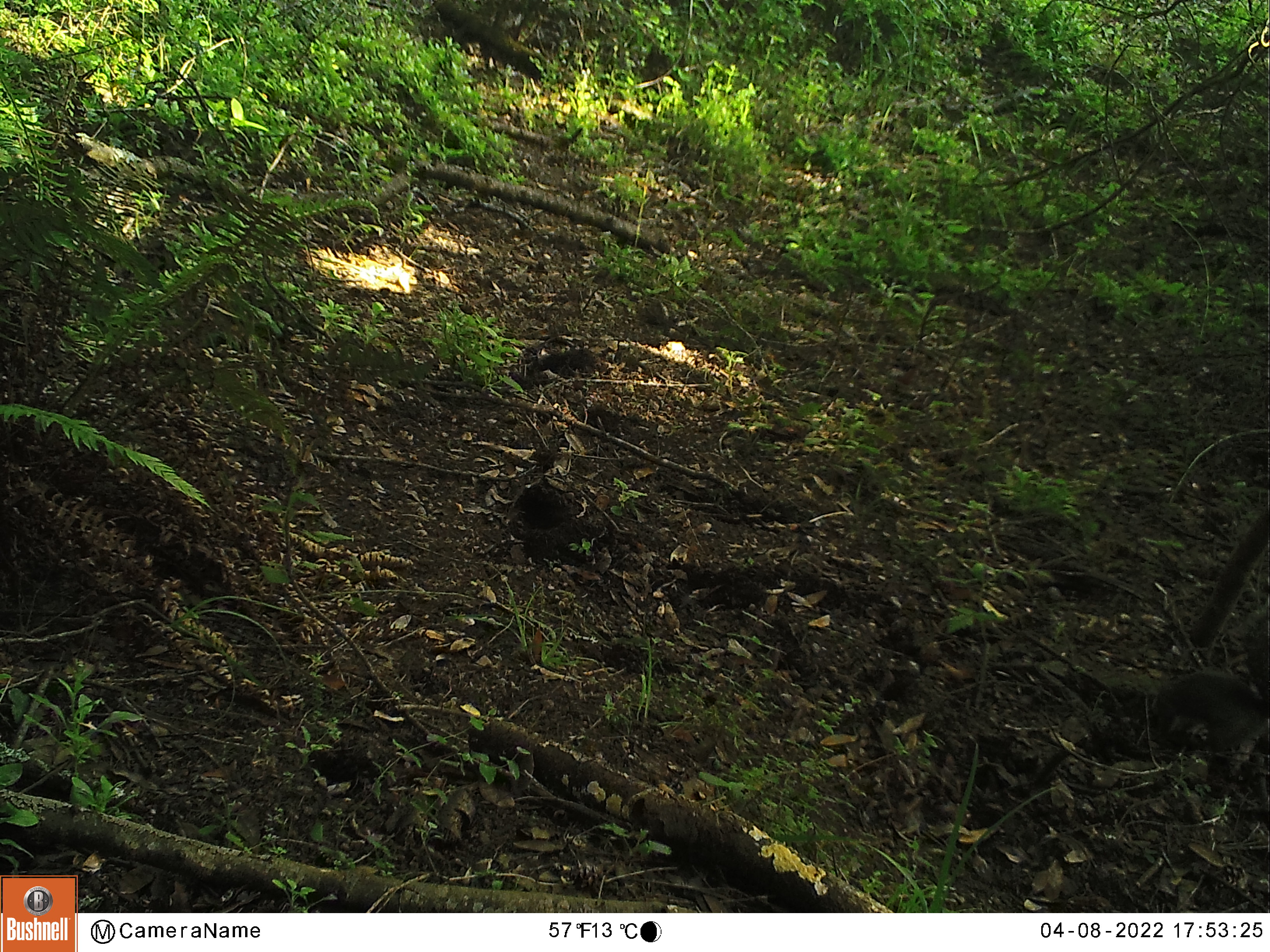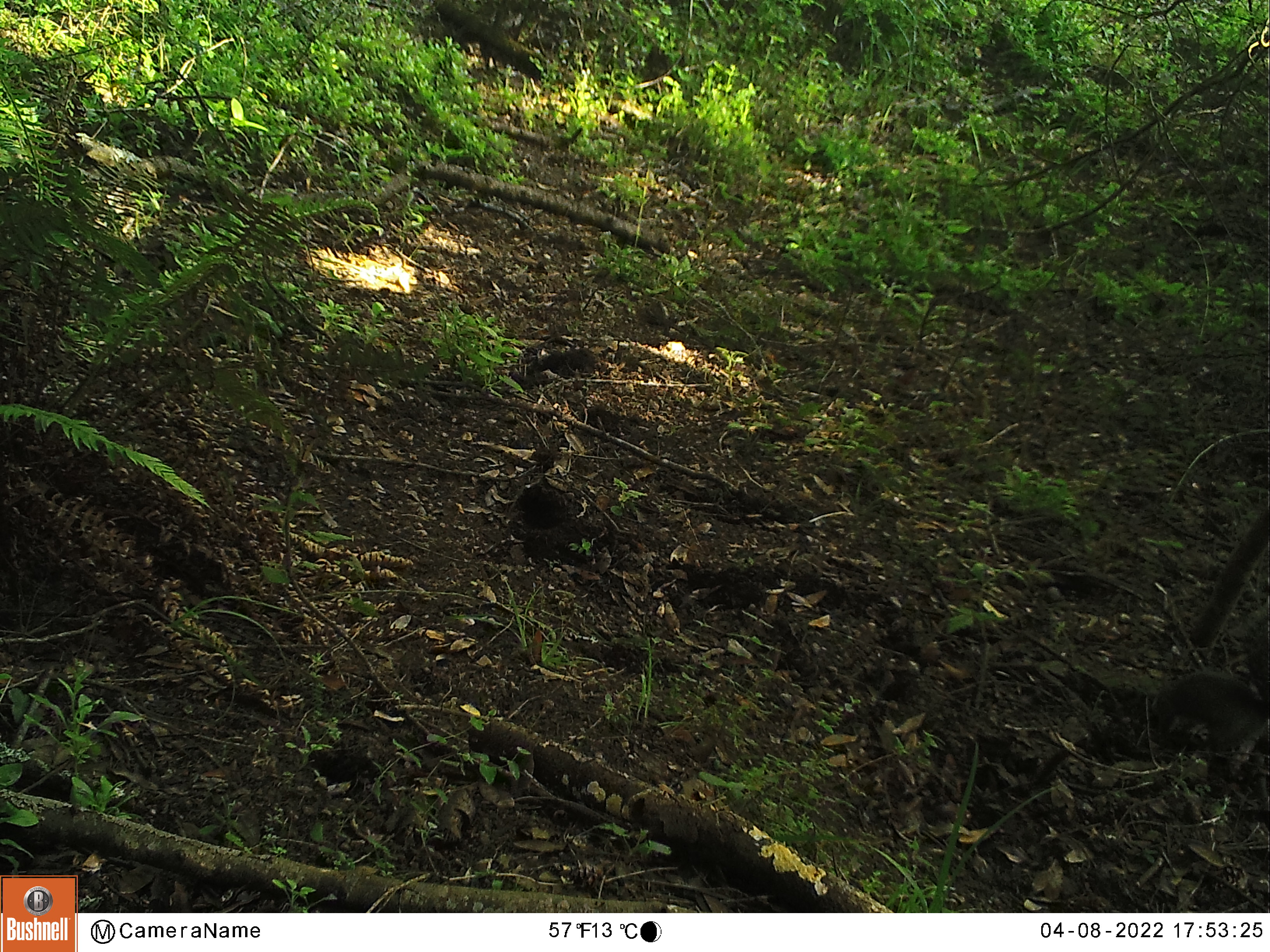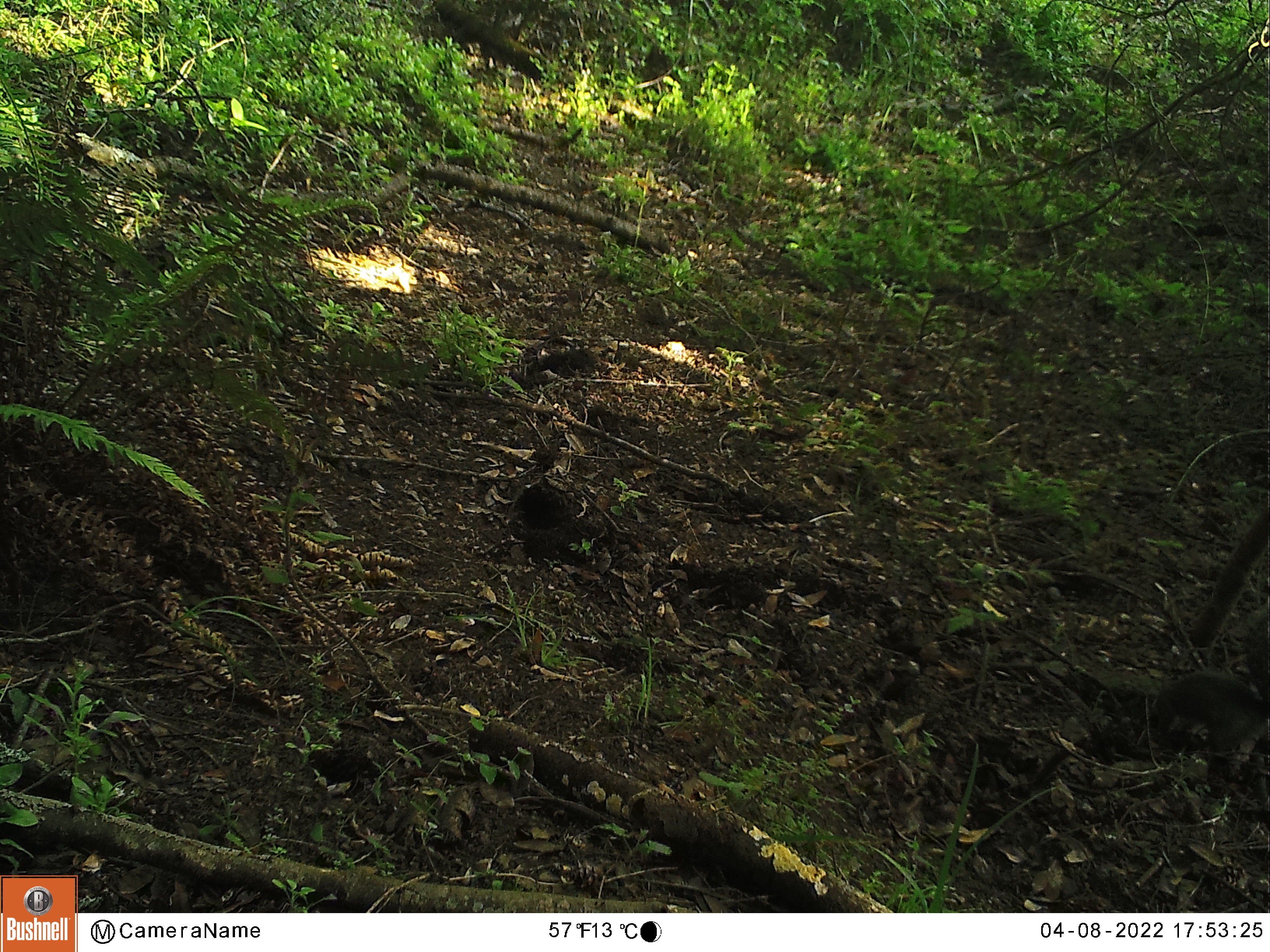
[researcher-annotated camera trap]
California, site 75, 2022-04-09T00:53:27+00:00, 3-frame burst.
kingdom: Animalia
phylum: Chordata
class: Mammalia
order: Rodentia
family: Sciuridae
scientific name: Sciuridae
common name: squirrel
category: unknown squirrel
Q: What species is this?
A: Unknown squirrel (squirrel) (Sciuridae).